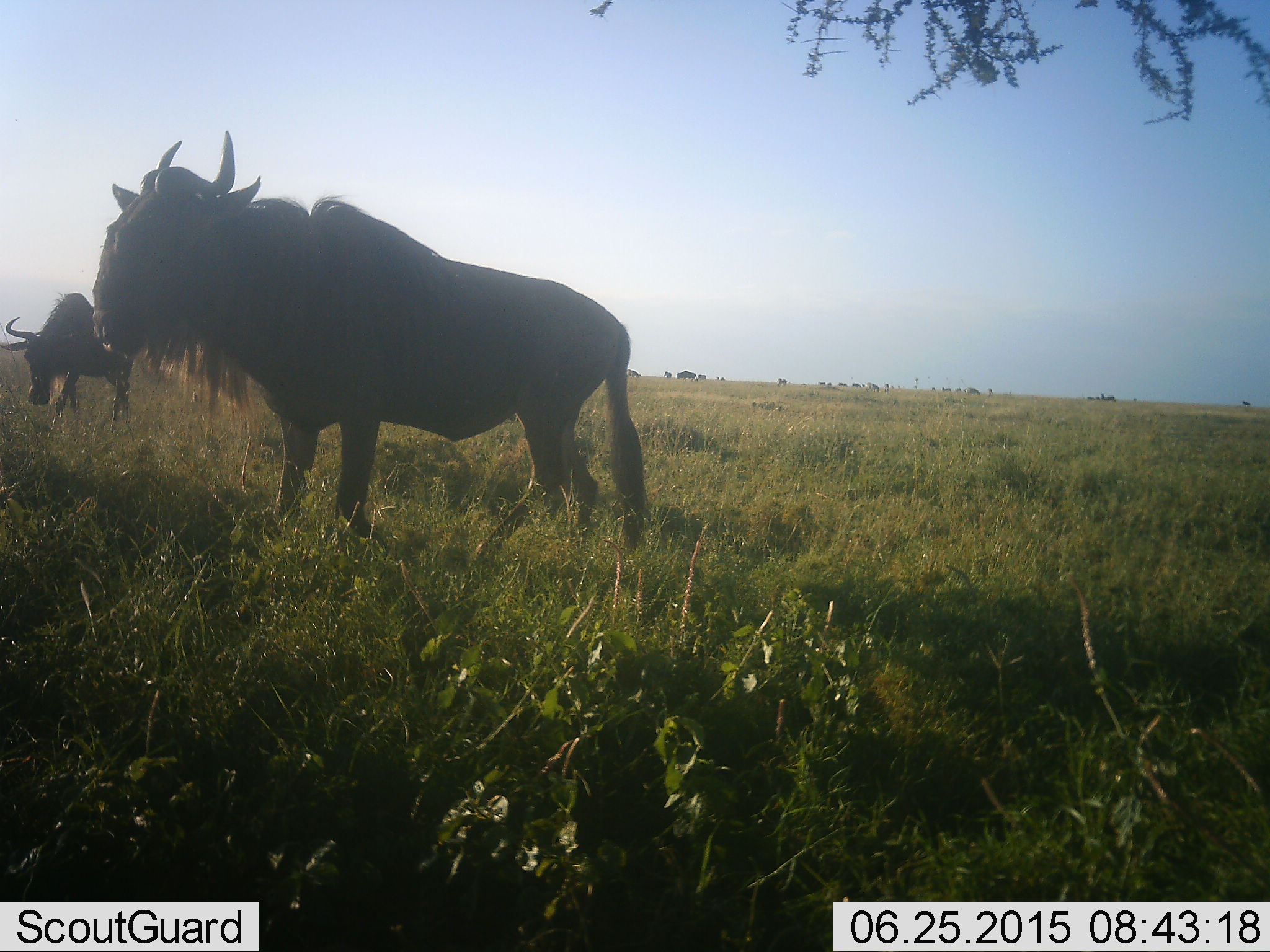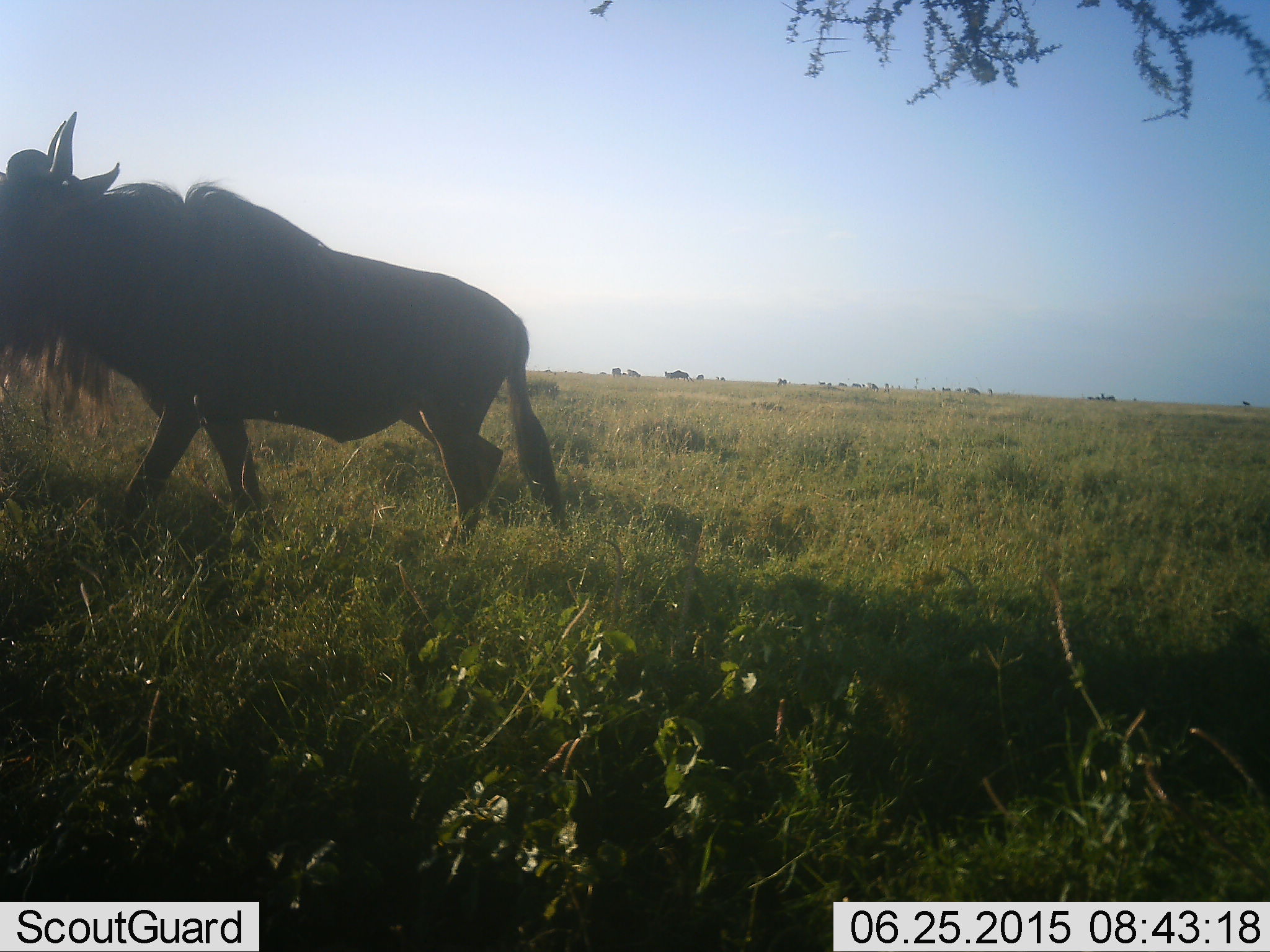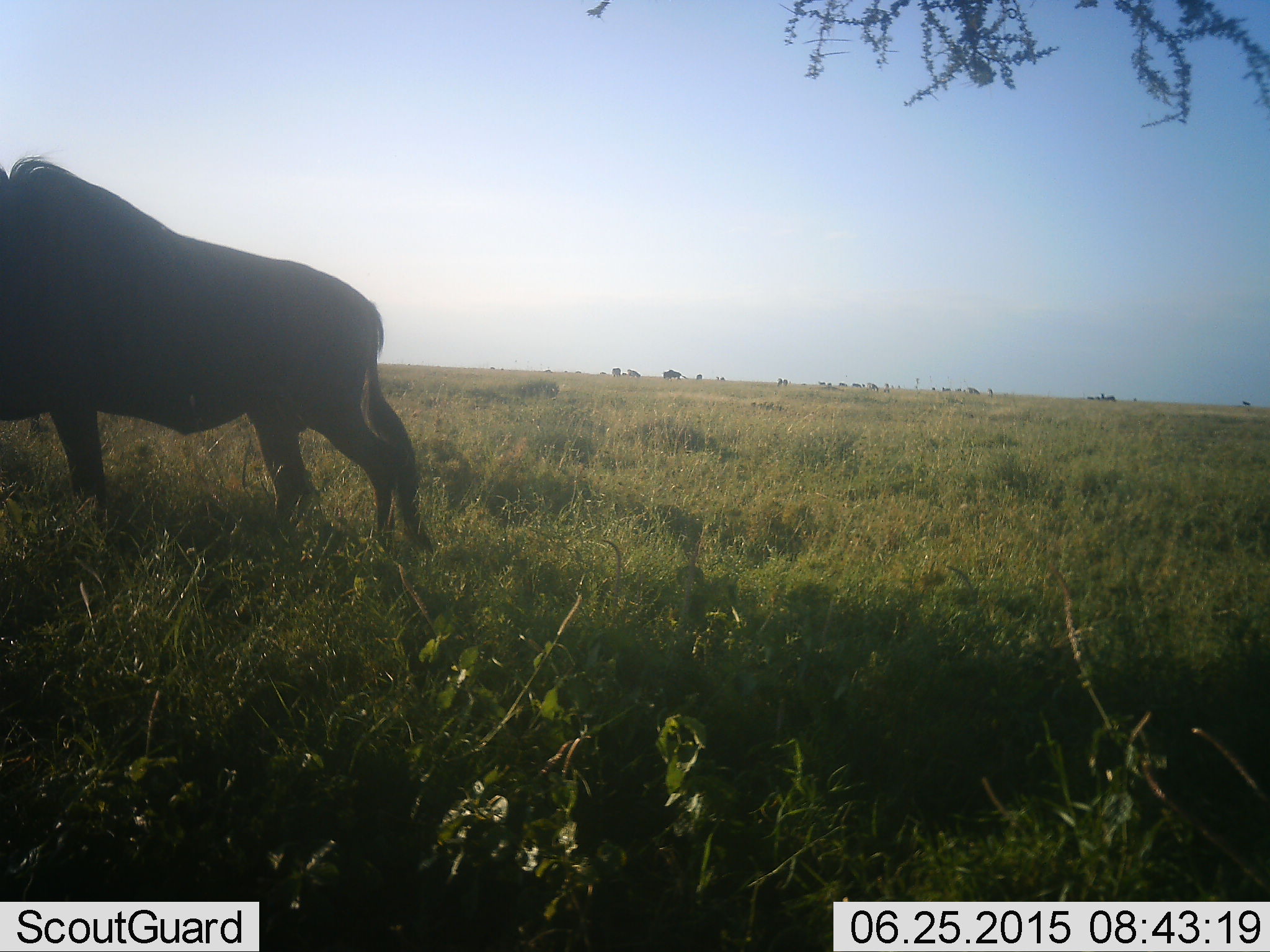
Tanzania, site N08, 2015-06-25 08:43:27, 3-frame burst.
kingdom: Animalia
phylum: Chordata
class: Mammalia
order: Artiodactyla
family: Bovidae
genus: Connochaetes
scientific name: Connochaetes taurinus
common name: blue wildebeest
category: wildebeest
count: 2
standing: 30%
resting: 0%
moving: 90%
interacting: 0%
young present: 0%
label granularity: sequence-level